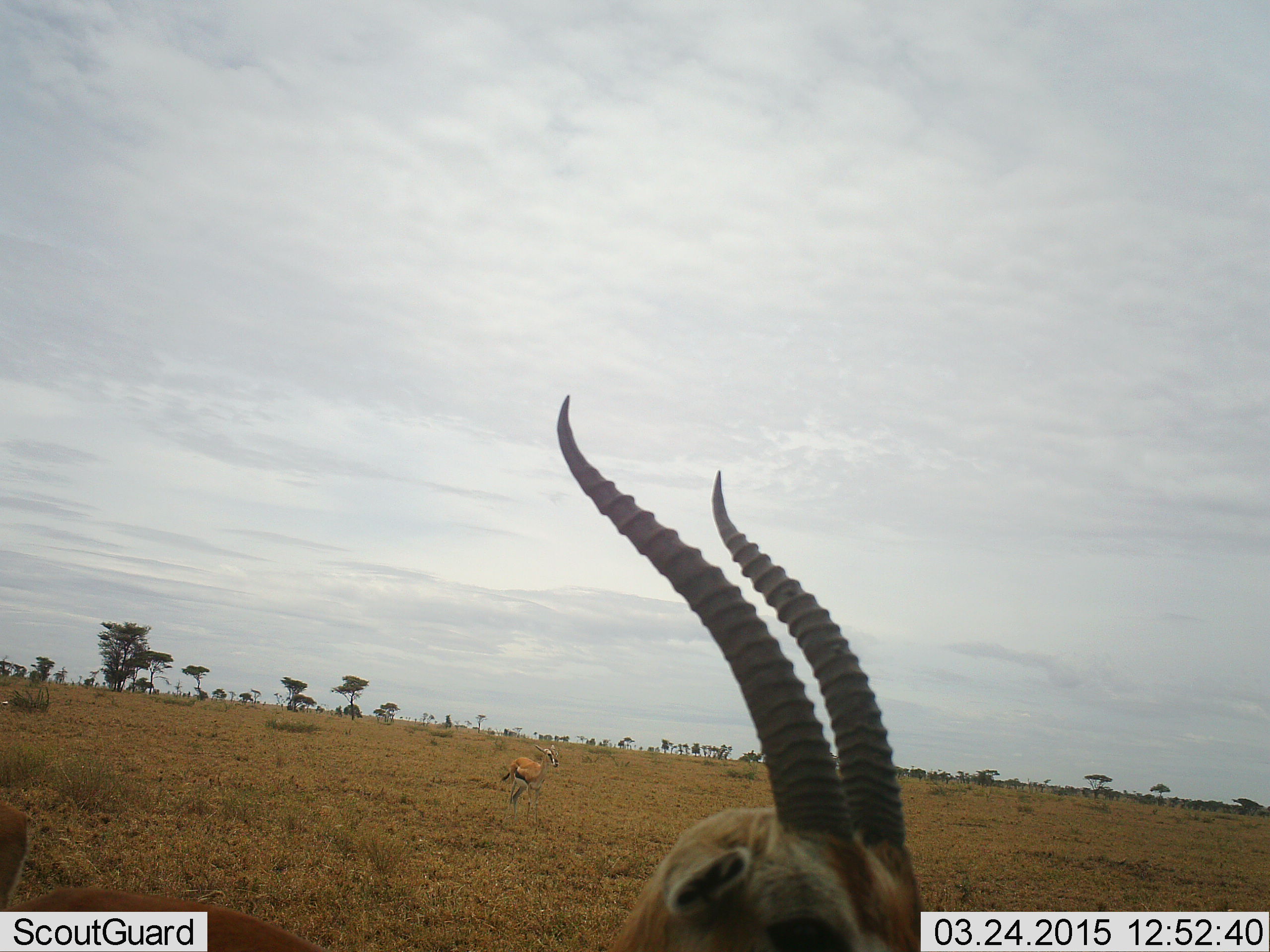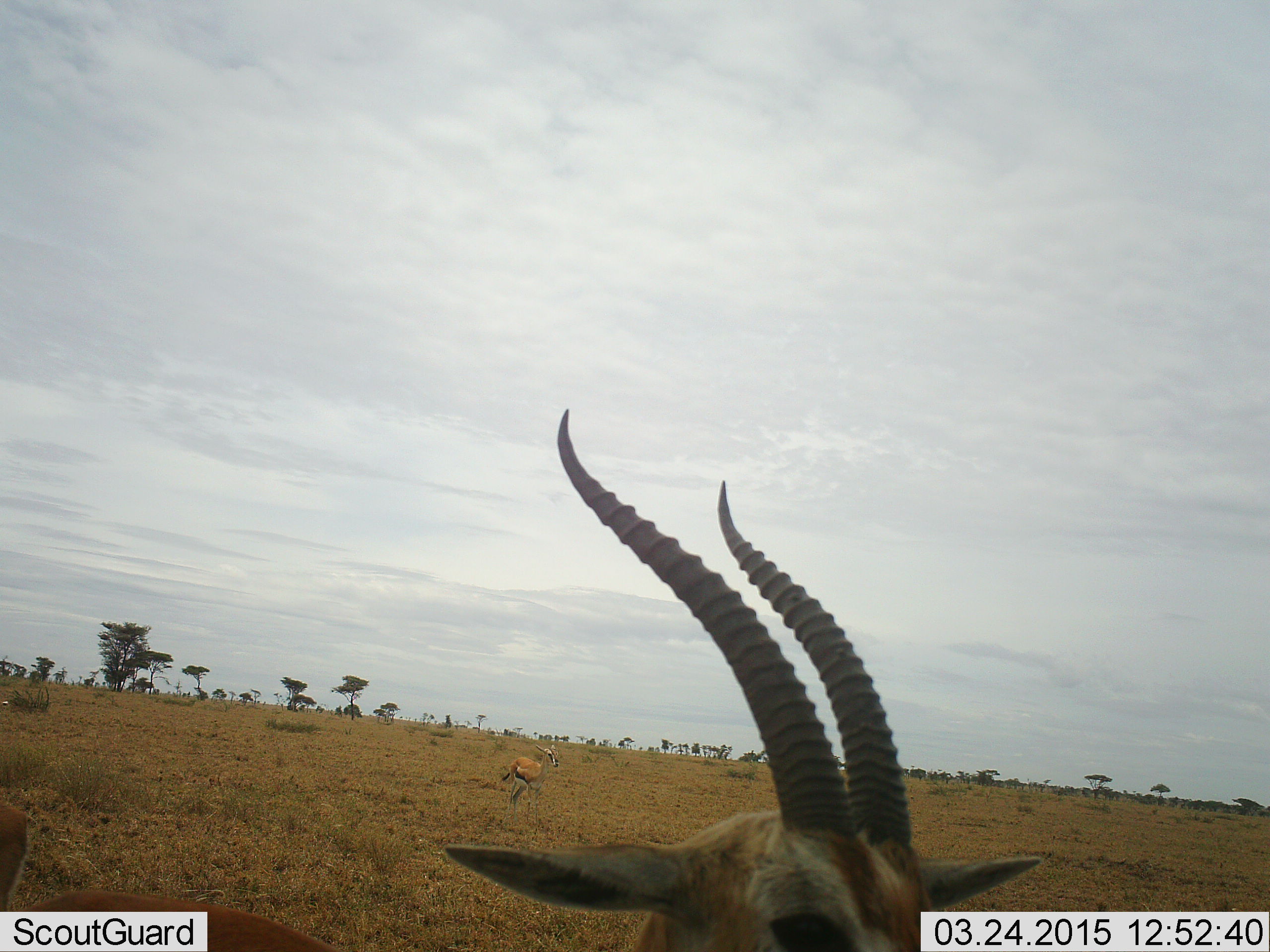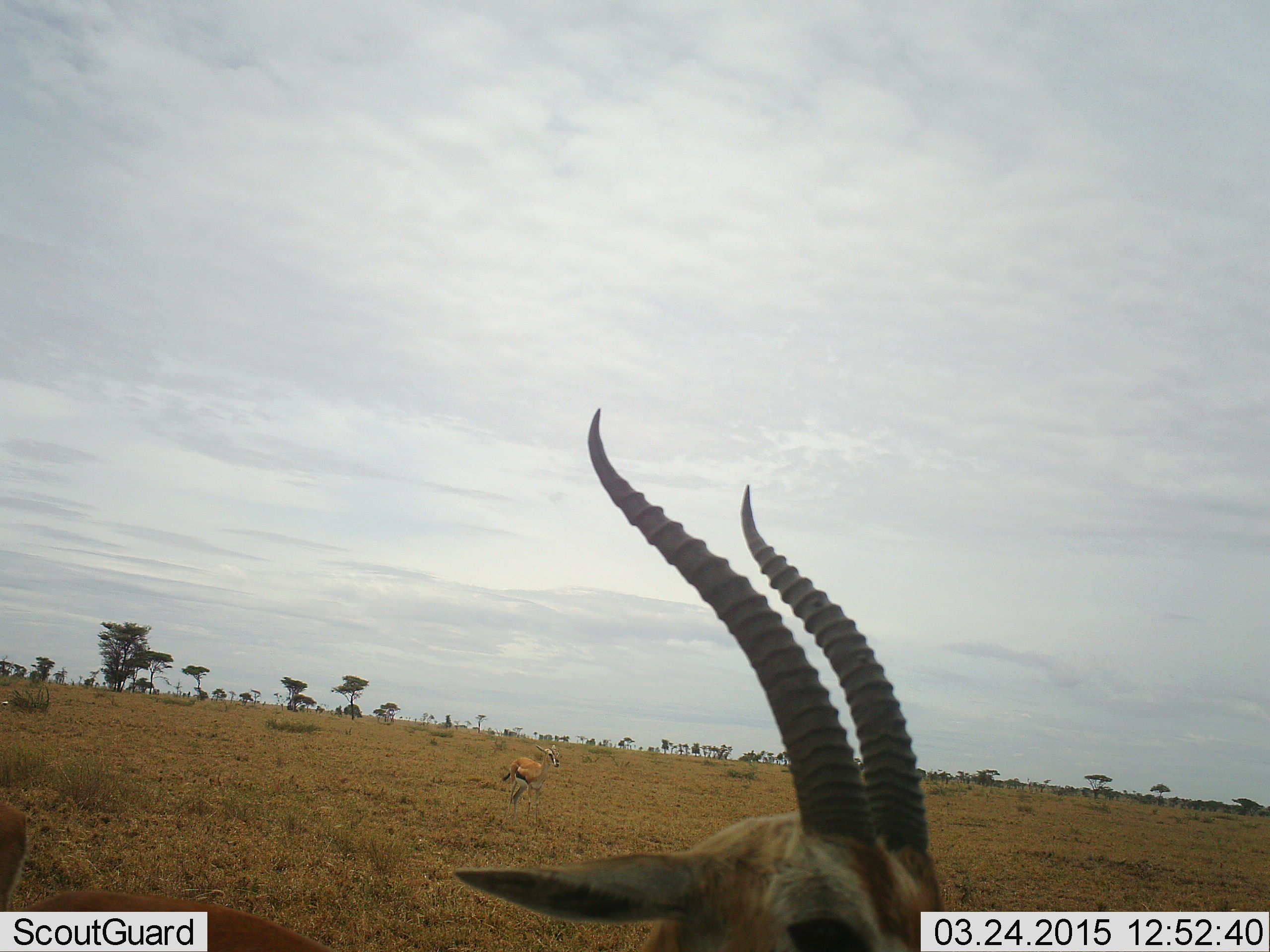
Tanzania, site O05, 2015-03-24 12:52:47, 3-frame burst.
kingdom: Animalia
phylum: Chordata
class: Mammalia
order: Artiodactyla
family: Bovidae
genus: Eudorcas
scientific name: Eudorcas thomsonii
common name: thomson's gazelle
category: gazellethomsons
Gazellethomsons (thomson's gazelle) (Eudorcas thomsonii), count 3. Behavior (volunteer vote fractions): standing 100%, resting 0%, moving 0%, interacting 10%. Young present (vote fraction): 10%. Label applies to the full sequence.